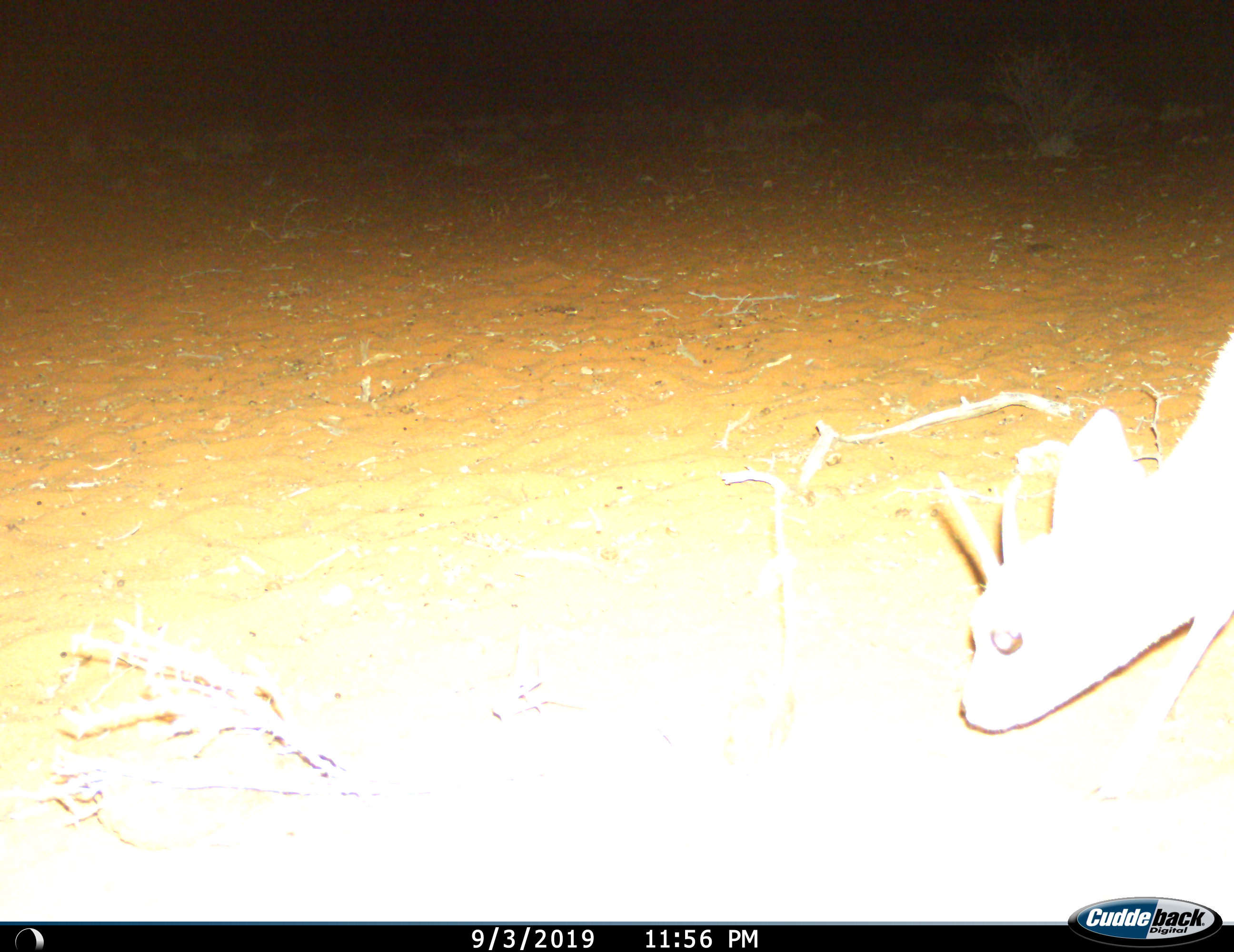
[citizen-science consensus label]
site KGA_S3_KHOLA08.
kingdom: Animalia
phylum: Chordata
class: Mammalia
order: Artiodactyla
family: Bovidae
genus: Raphicerus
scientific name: Raphicerus campestris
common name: steenbok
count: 1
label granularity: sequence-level